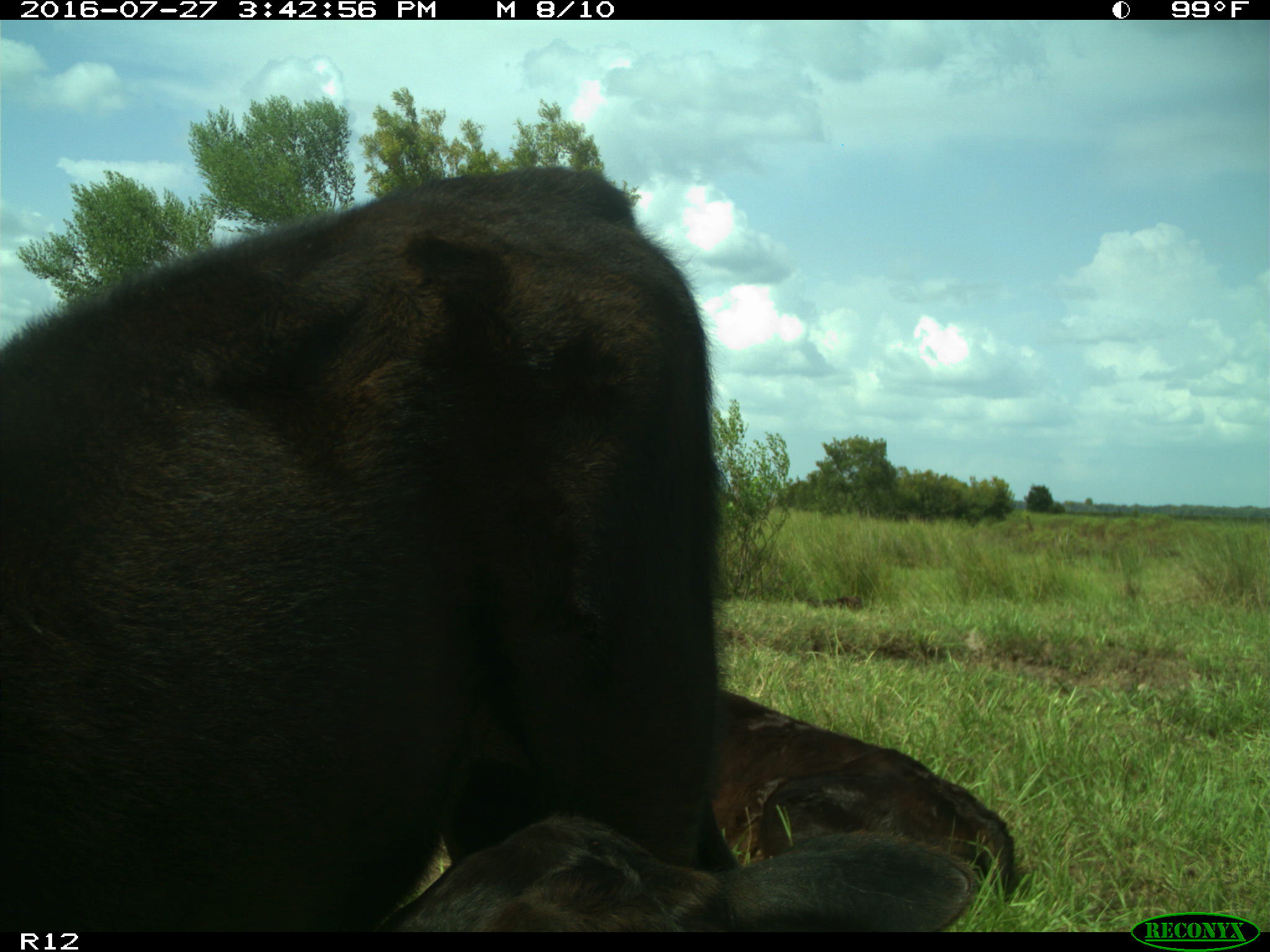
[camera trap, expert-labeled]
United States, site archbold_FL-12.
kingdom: Animalia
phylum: Chordata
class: Mammalia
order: Artiodactyla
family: Bovidae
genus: Bos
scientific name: Bos taurus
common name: domestic cow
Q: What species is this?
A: Bos taurus (domestic cow).